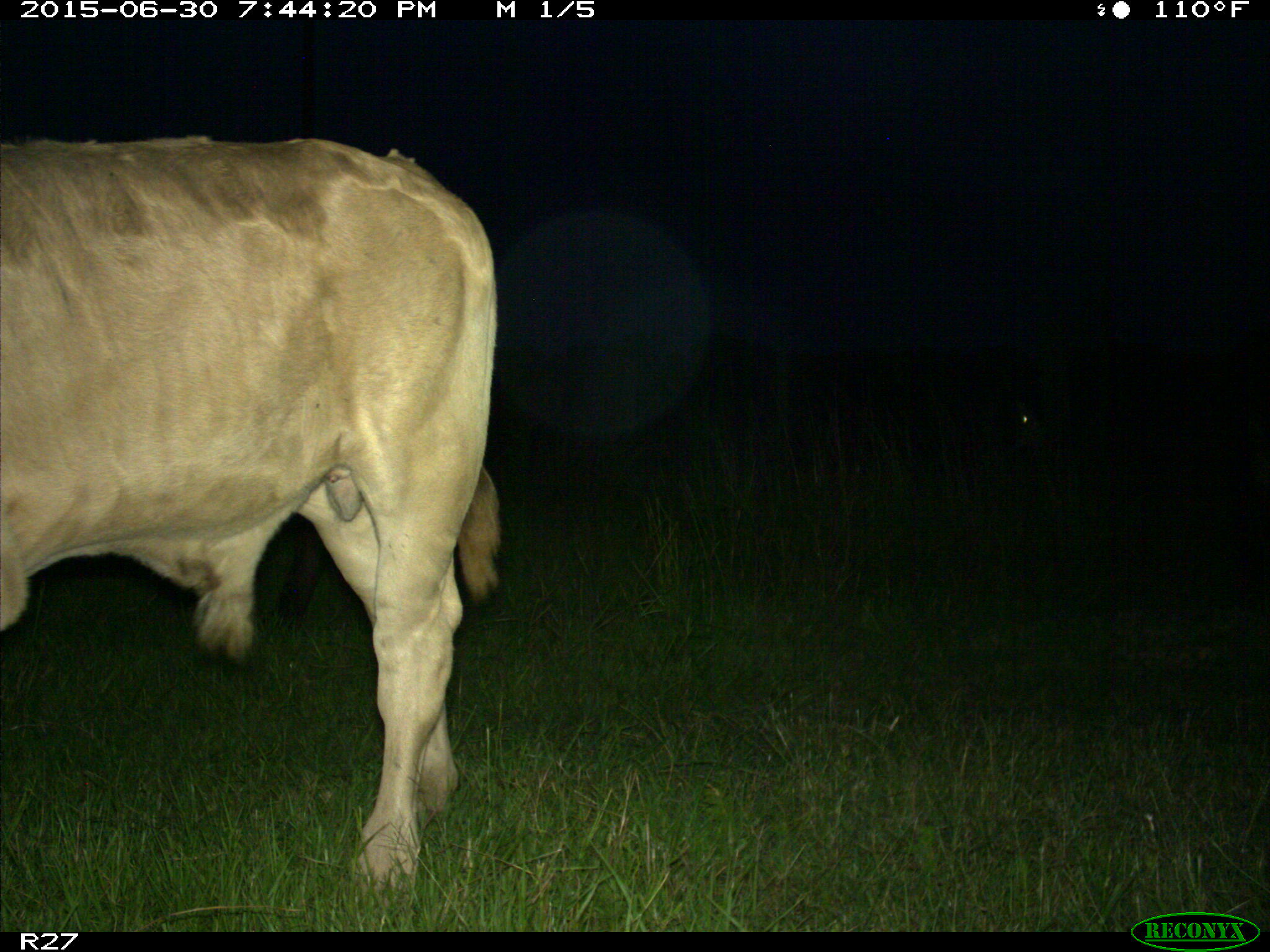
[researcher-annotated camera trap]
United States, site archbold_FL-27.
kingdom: Animalia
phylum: Chordata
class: Mammalia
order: Artiodactyla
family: Bovidae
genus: Bos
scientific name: Bos taurus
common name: domestic cow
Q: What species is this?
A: Bos taurus (domestic cow).